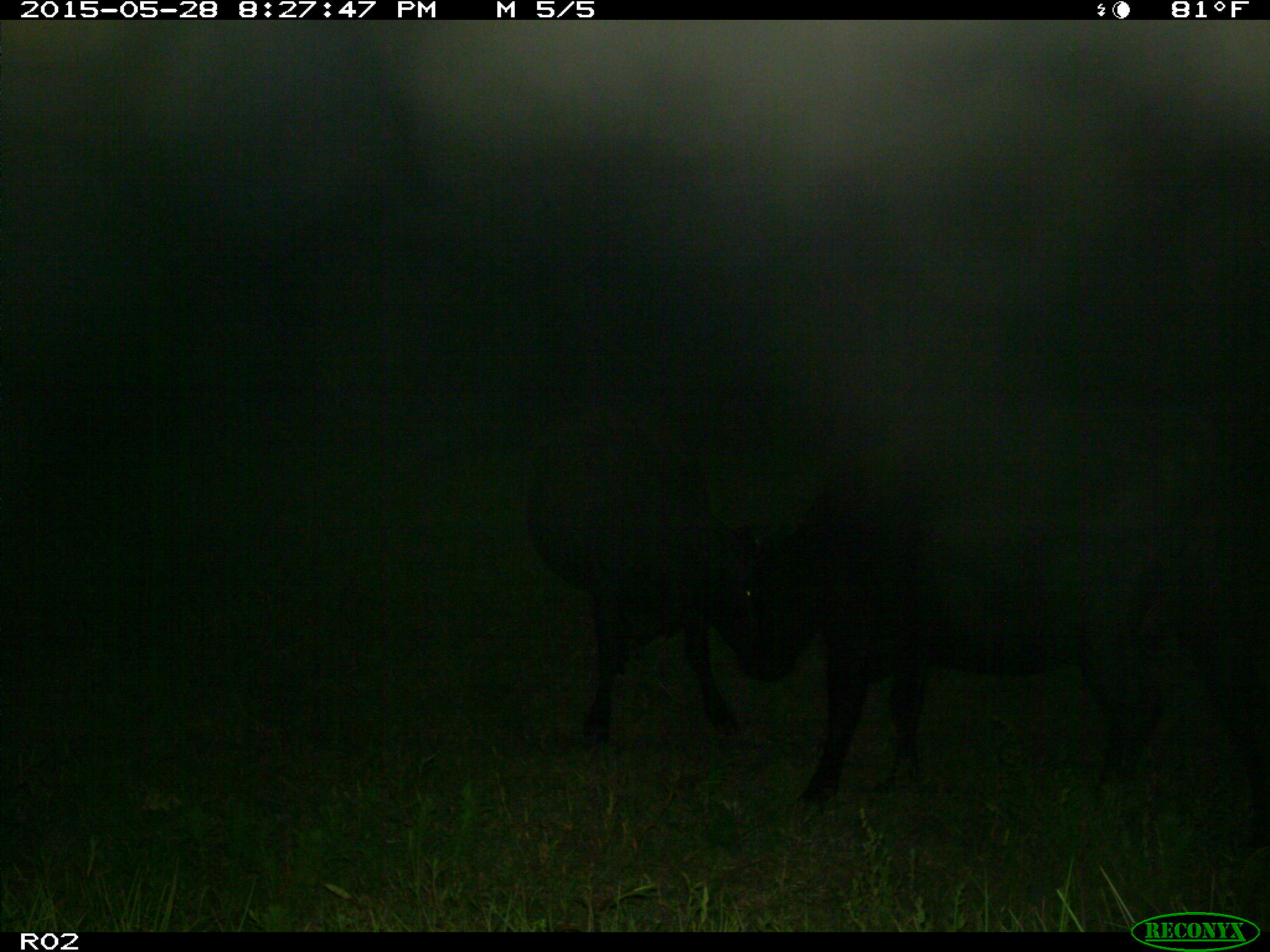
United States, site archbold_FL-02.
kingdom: Animalia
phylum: Chordata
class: Mammalia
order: Artiodactyla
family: Bovidae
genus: Bos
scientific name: Bos taurus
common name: domestic cow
Bos taurus (domestic cow).